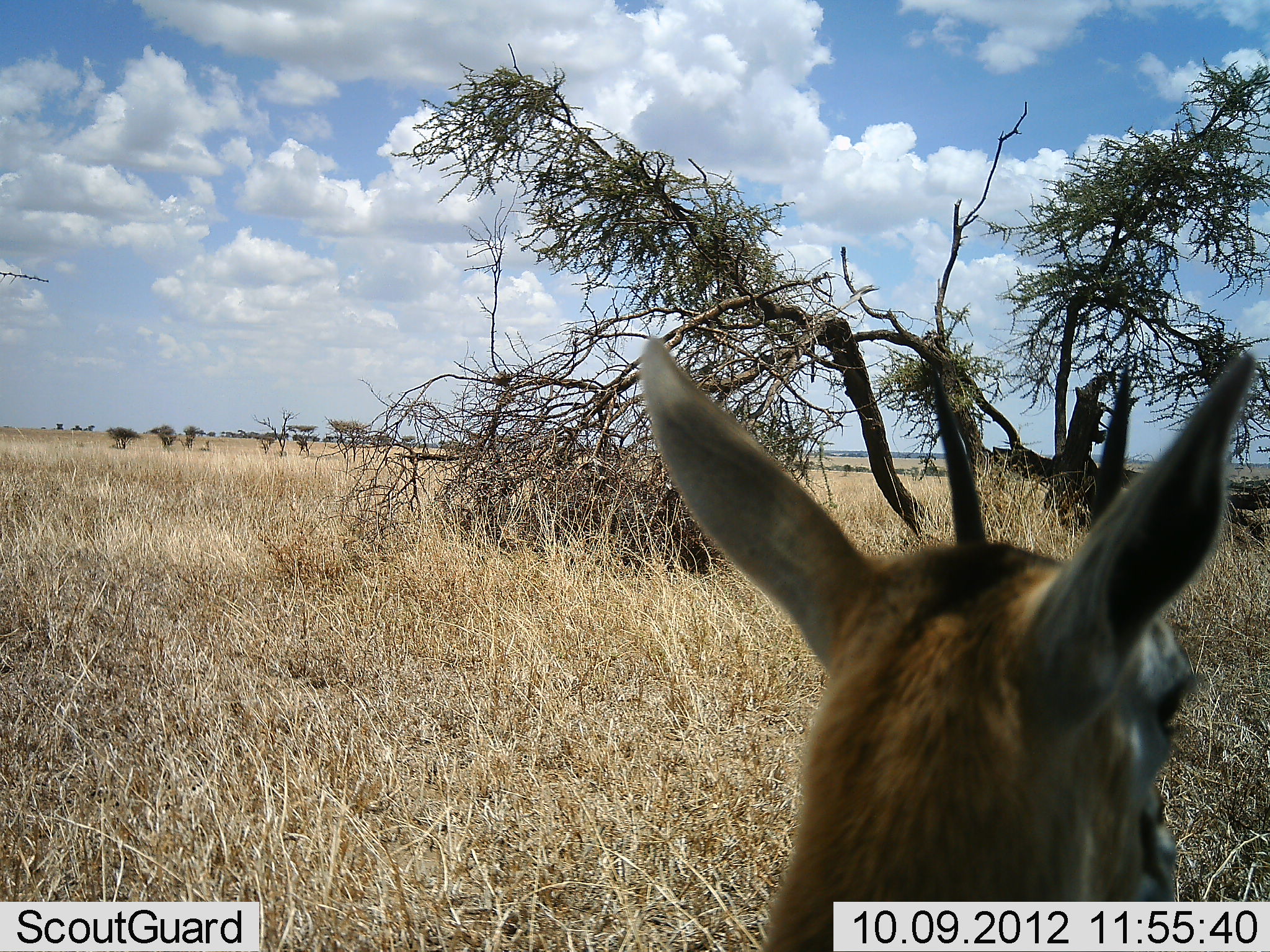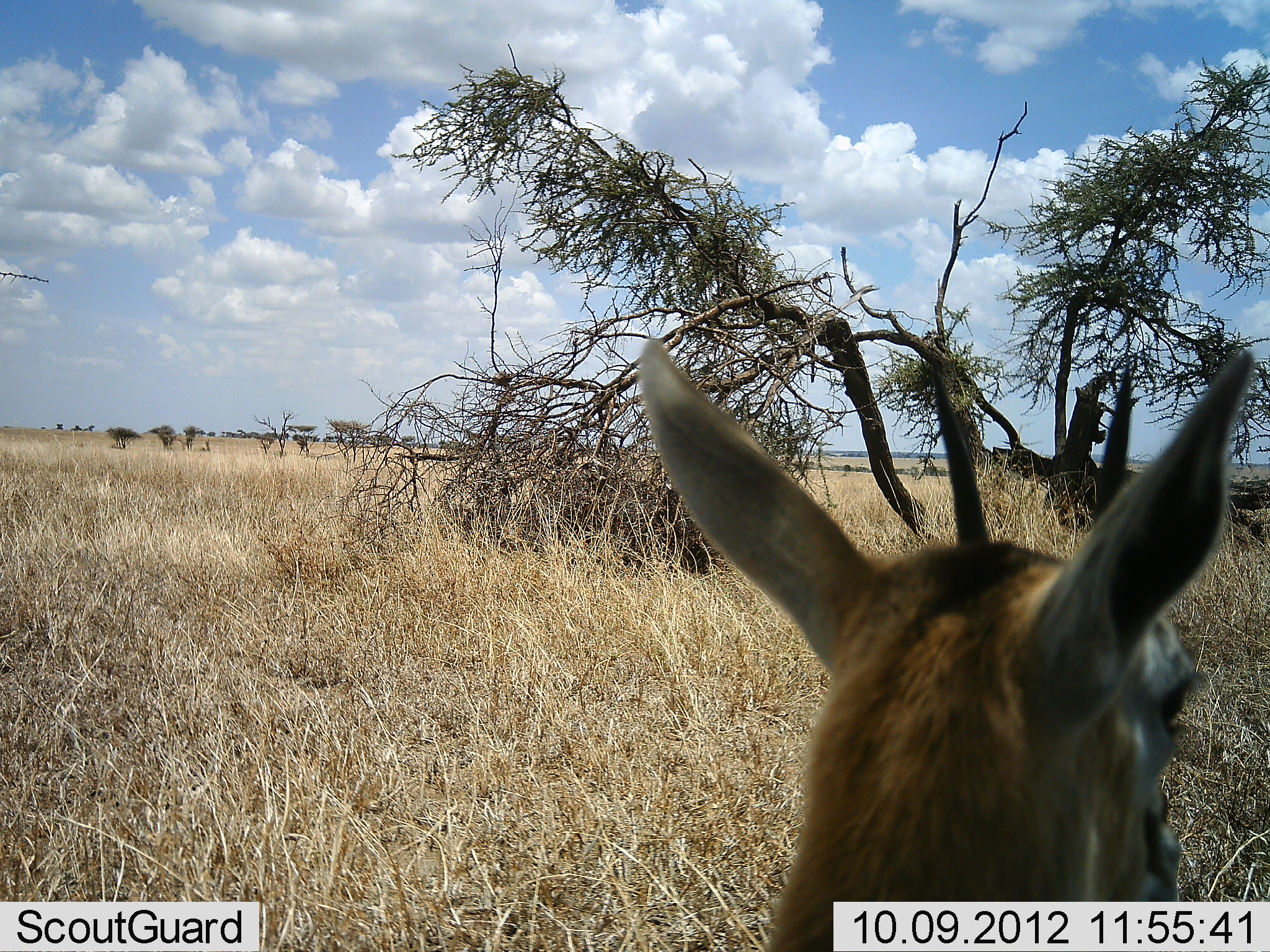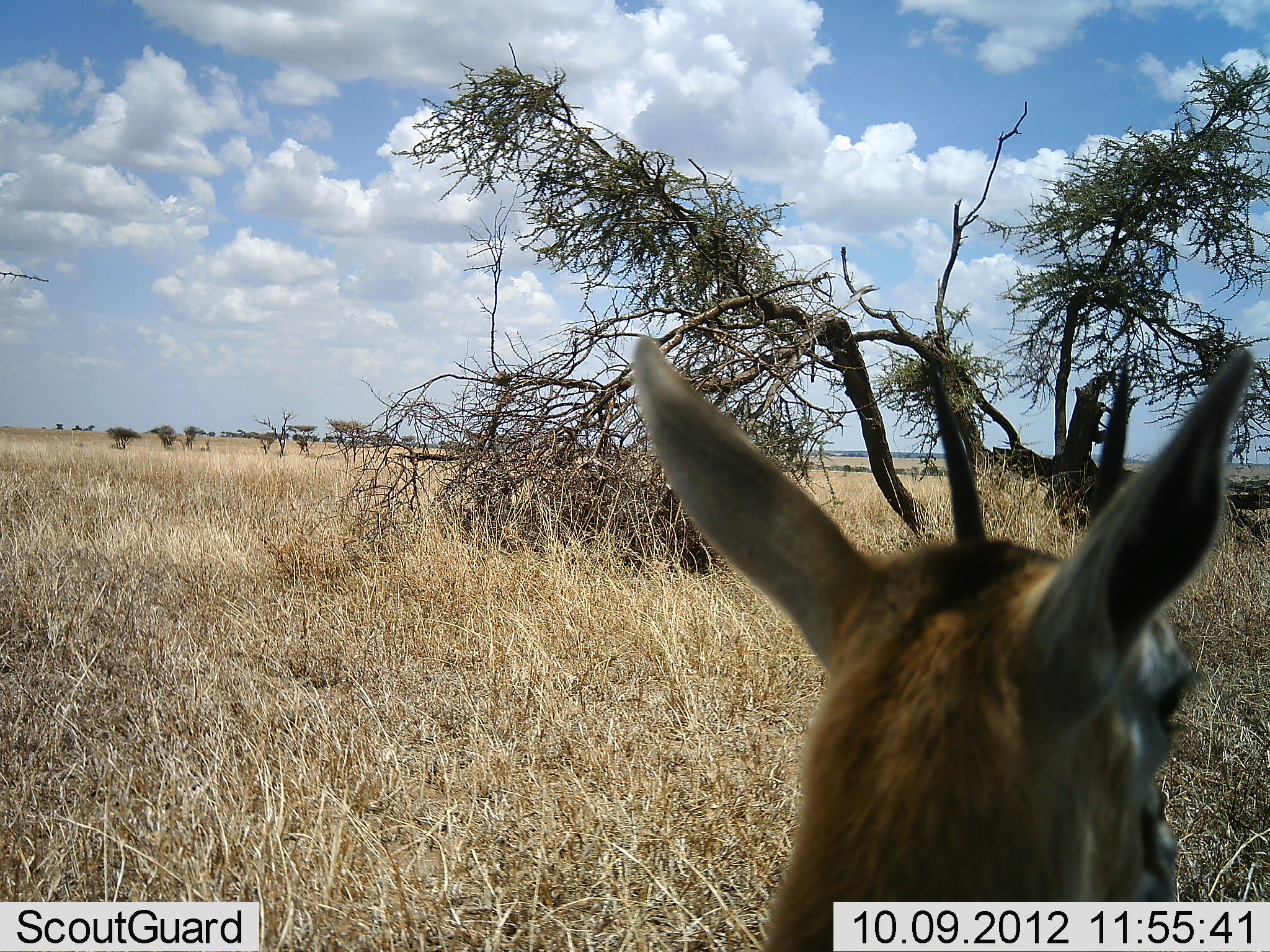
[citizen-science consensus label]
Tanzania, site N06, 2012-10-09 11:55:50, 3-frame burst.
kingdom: Animalia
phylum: Chordata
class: Mammalia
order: Artiodactyla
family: Bovidae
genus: Eudorcas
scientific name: Eudorcas thomsonii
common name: thomson's gazelle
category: gazellethomsons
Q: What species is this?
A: Gazellethomsons (thomson's gazelle) (Eudorcas thomsonii).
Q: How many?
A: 1.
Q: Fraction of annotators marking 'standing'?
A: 100%.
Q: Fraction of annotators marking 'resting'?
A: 0%.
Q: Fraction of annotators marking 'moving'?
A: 0%.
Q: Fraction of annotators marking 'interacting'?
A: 0%.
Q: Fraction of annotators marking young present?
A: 0%.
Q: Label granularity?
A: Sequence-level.